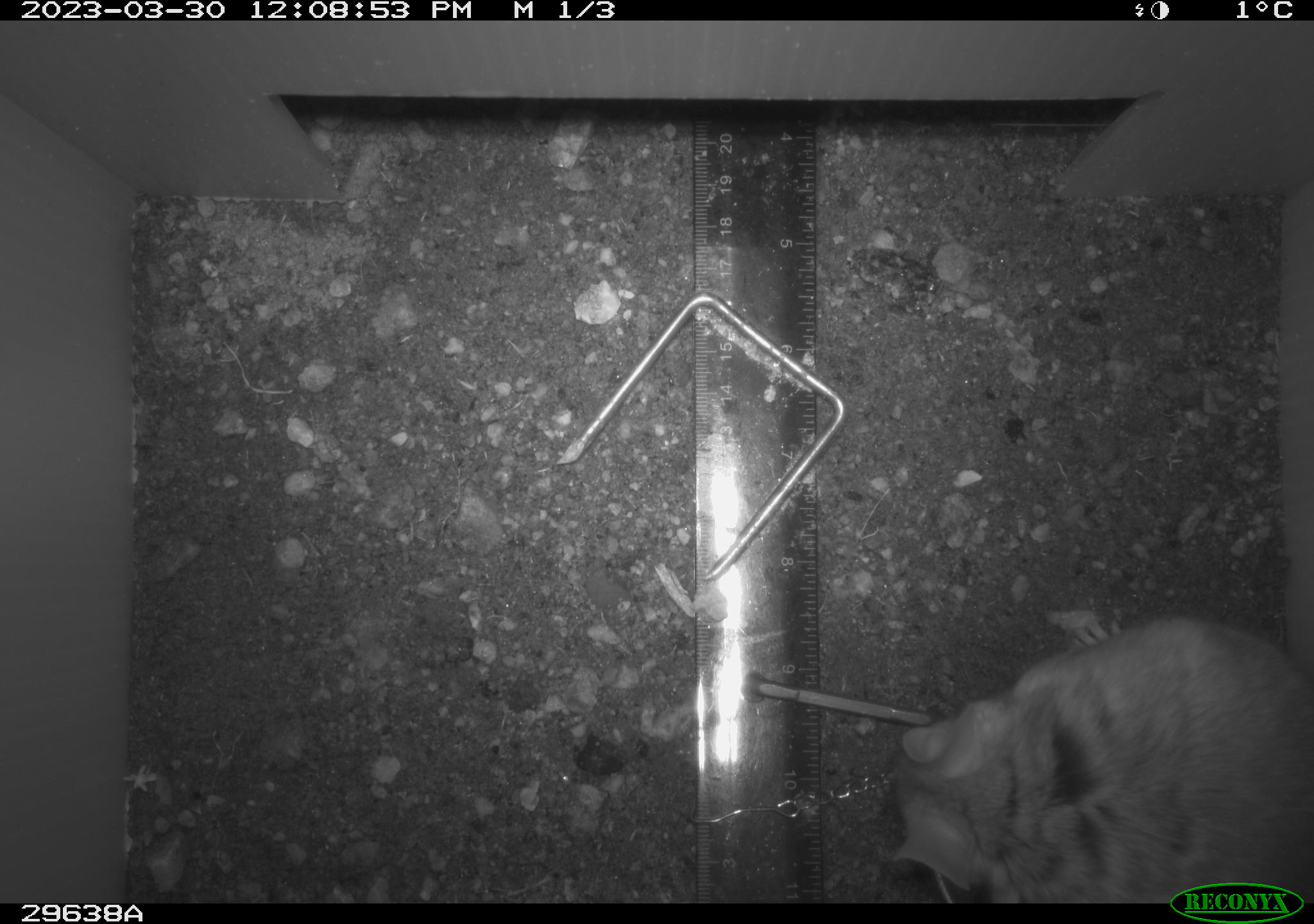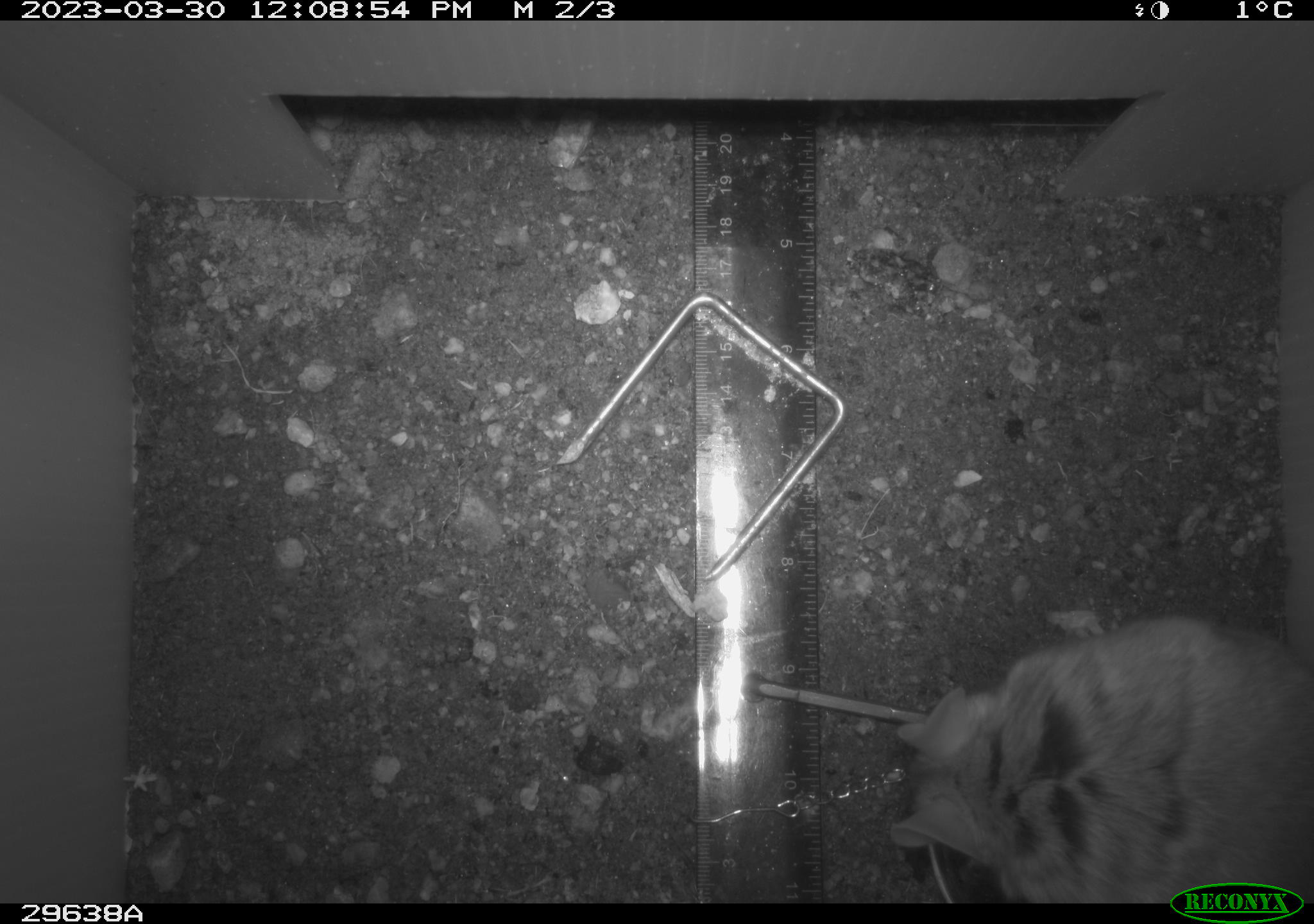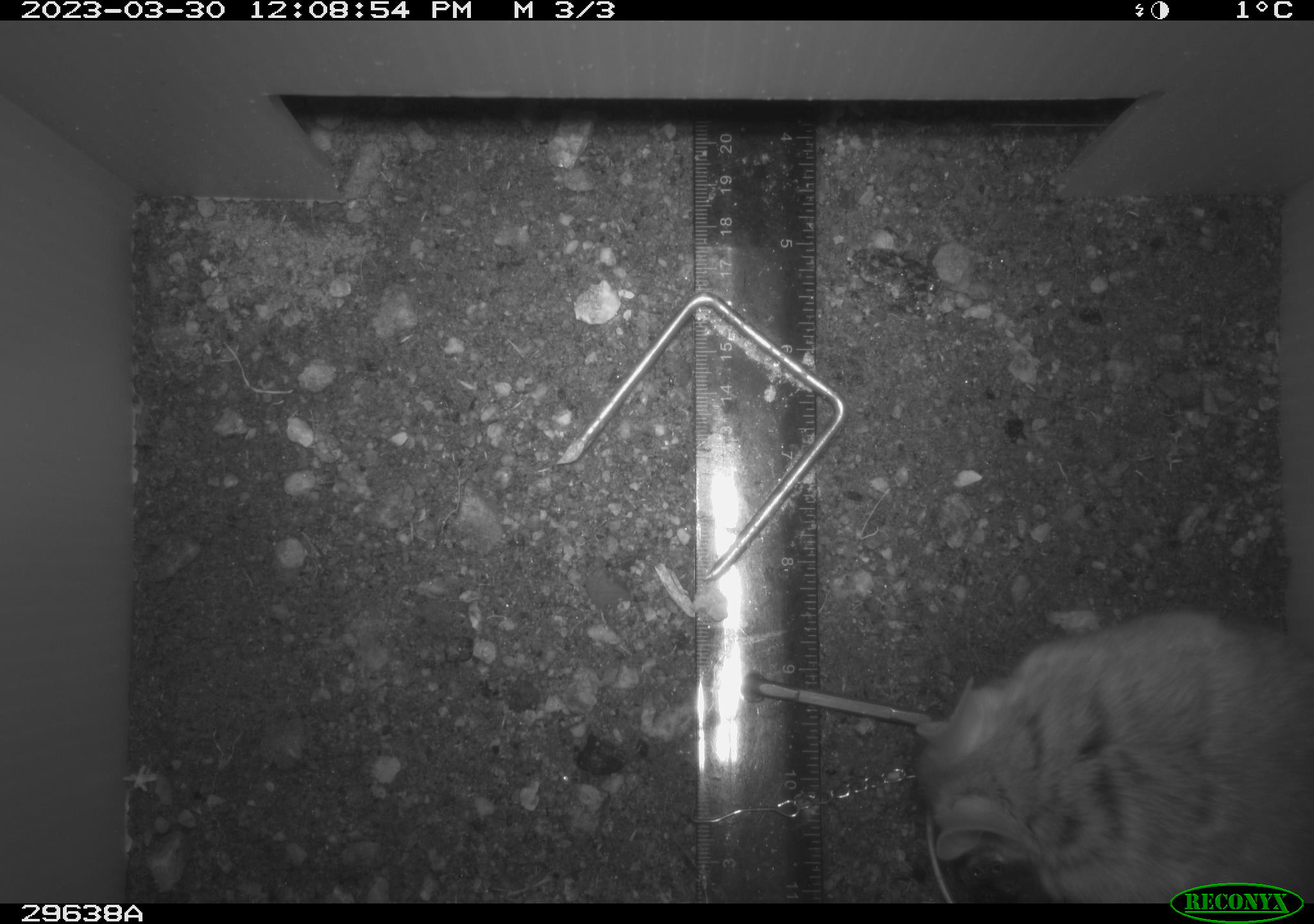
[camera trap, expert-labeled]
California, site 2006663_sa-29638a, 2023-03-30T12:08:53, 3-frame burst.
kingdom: Animalia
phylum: Chordata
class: Mammalia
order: Rodentia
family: Cricetidae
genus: Neotoma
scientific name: Neotoma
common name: pack rat or woodrat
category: neotoma species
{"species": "neotoma species (pack rat or woodrat) (Neotoma)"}